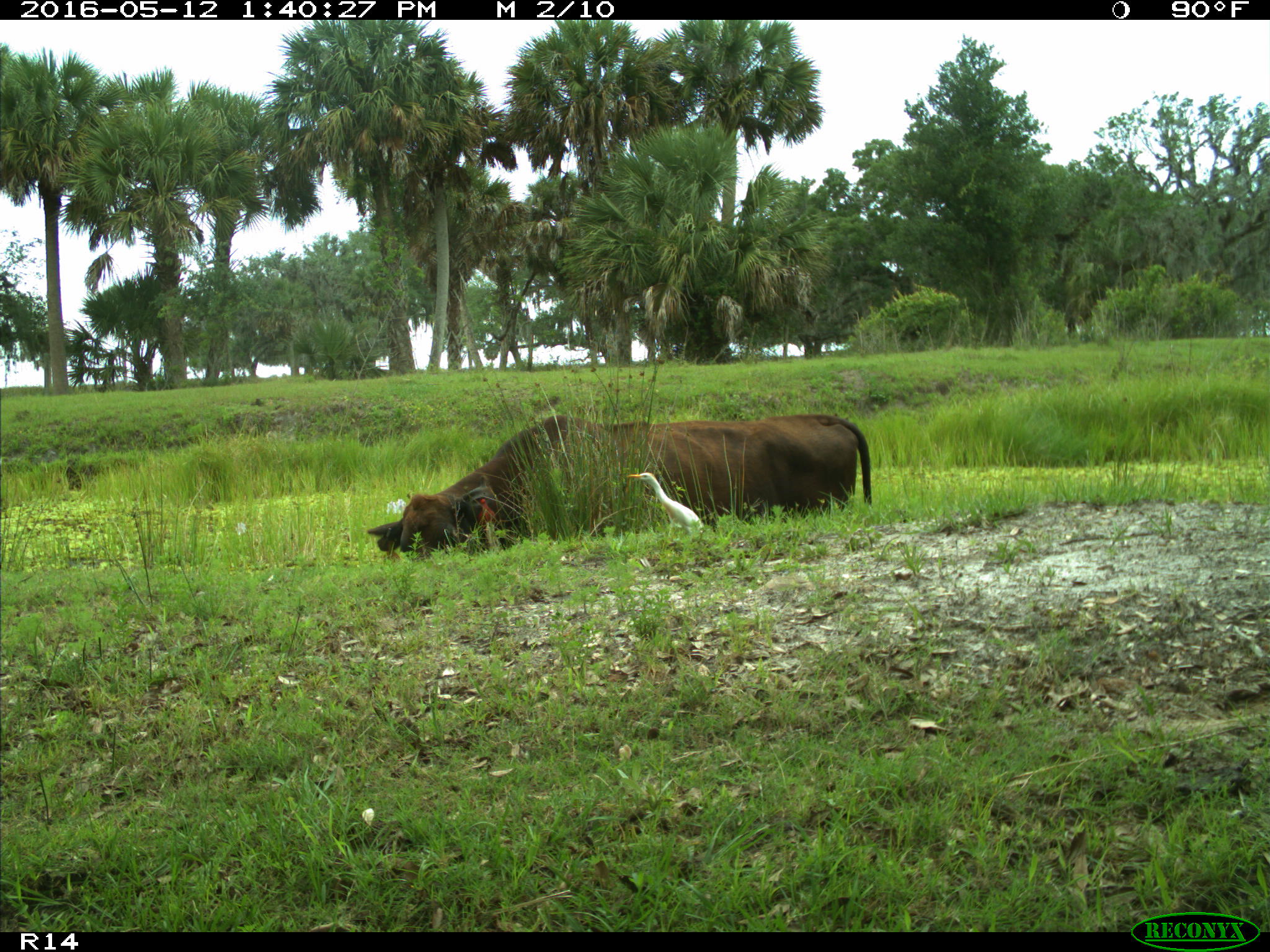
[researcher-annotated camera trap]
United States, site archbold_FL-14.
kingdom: Animalia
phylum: Chordata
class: Mammalia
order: Artiodactyla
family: Bovidae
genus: Bos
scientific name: Bos taurus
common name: domestic cow